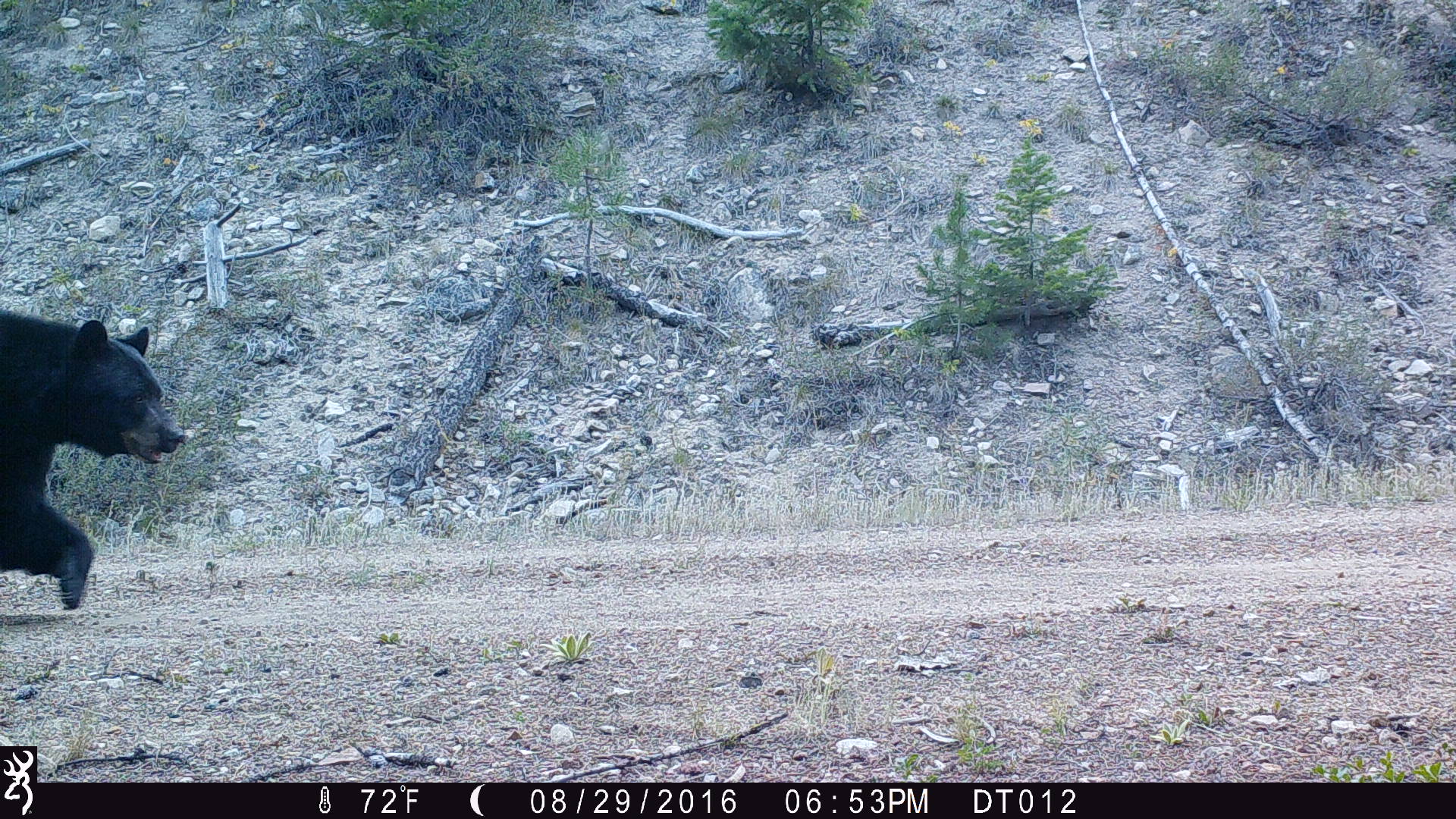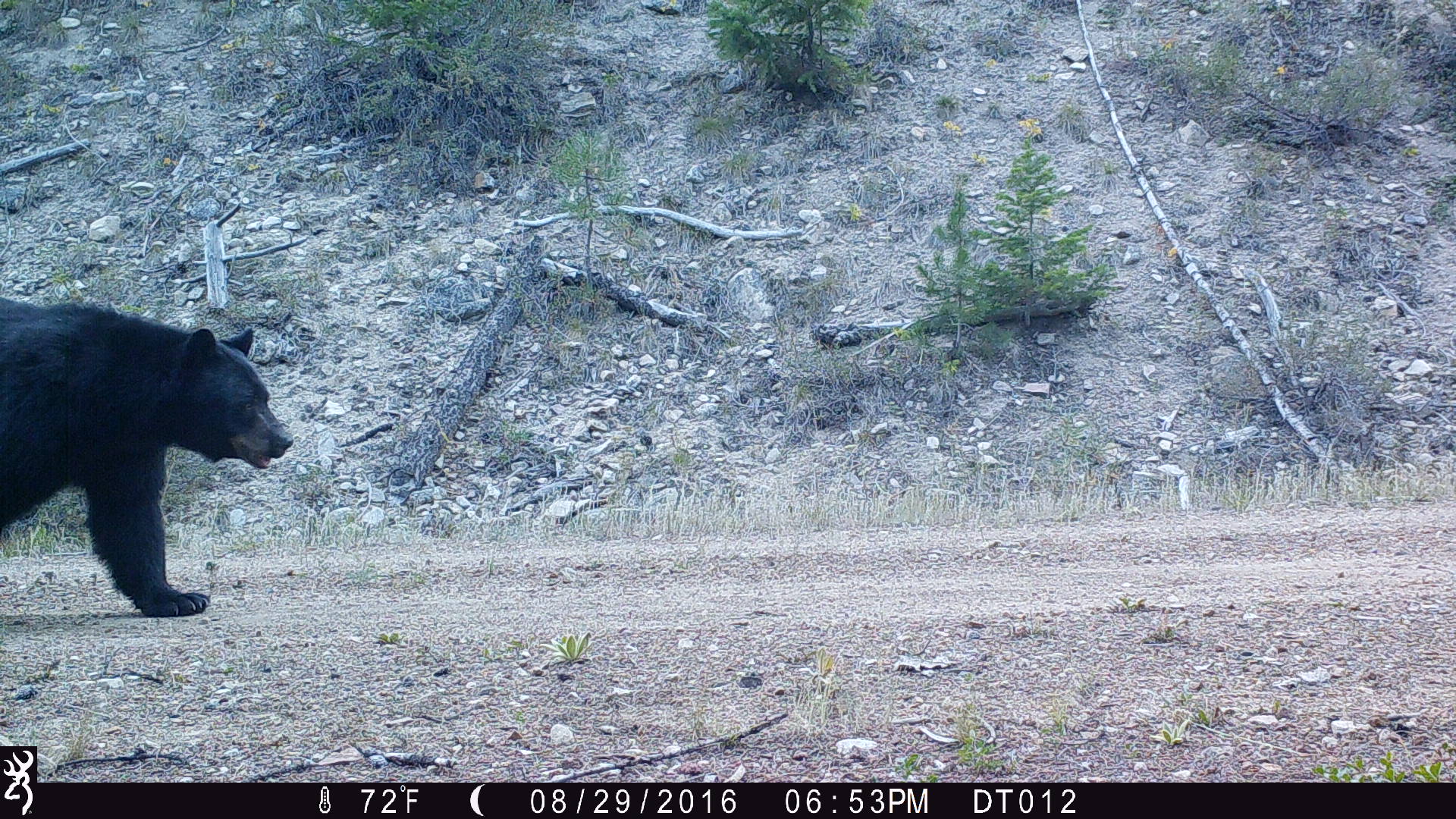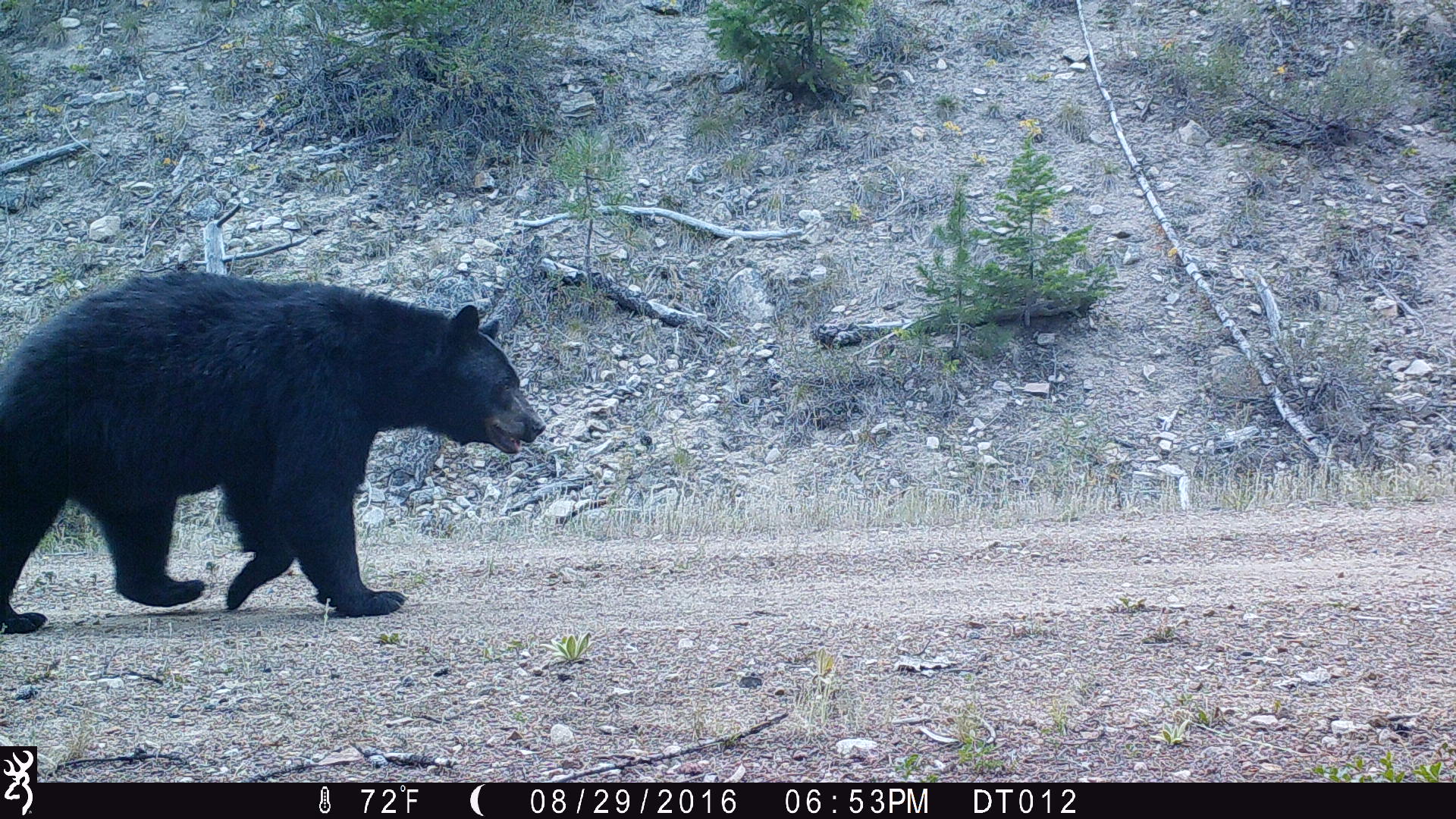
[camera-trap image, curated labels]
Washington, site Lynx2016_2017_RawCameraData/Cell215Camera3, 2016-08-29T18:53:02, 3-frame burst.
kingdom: Animalia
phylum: Chordata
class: Mammalia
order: Carnivora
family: Ursidae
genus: Ursus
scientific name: Ursus americanus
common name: american black bear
Ursus americanus (american black bear). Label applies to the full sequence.